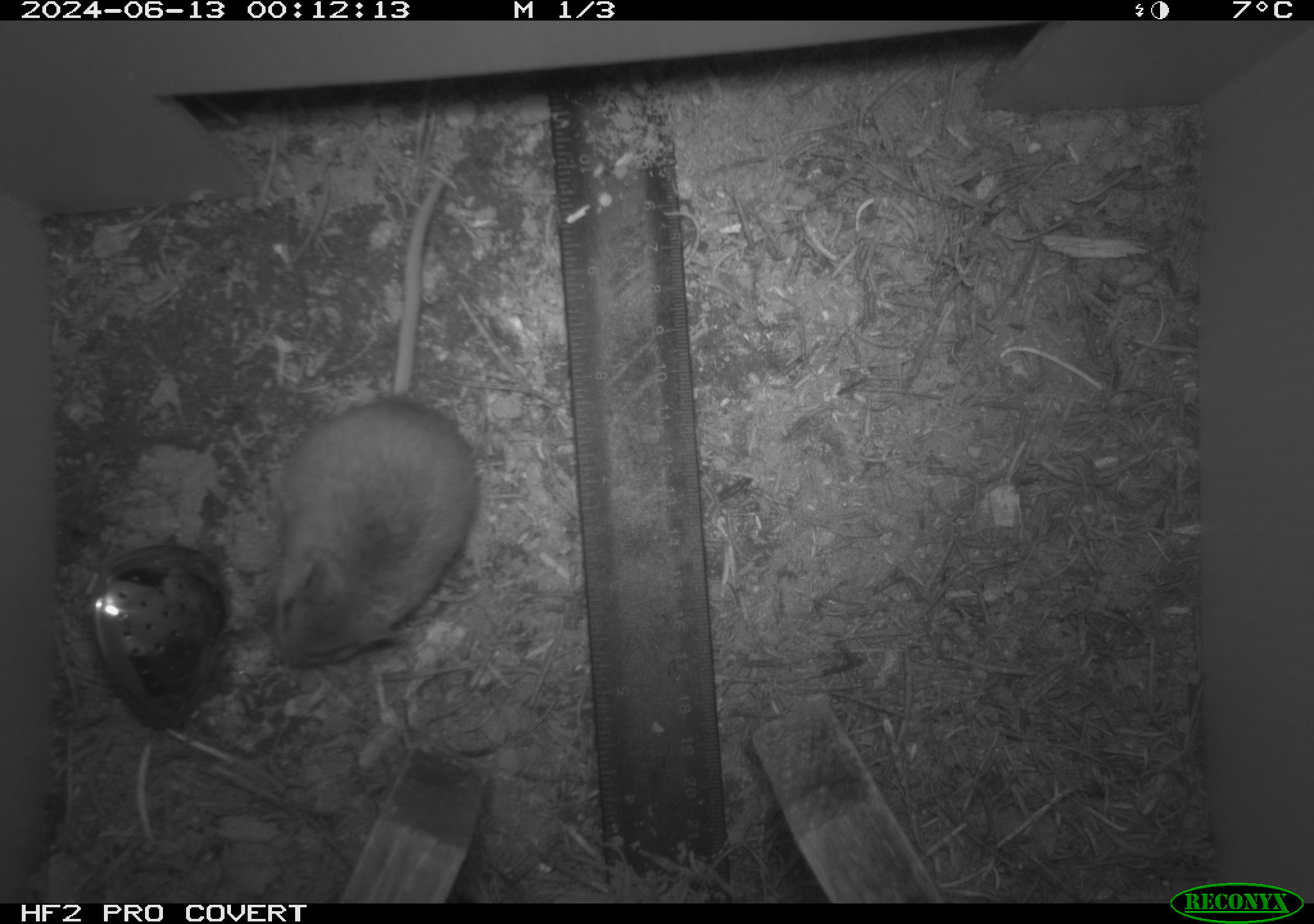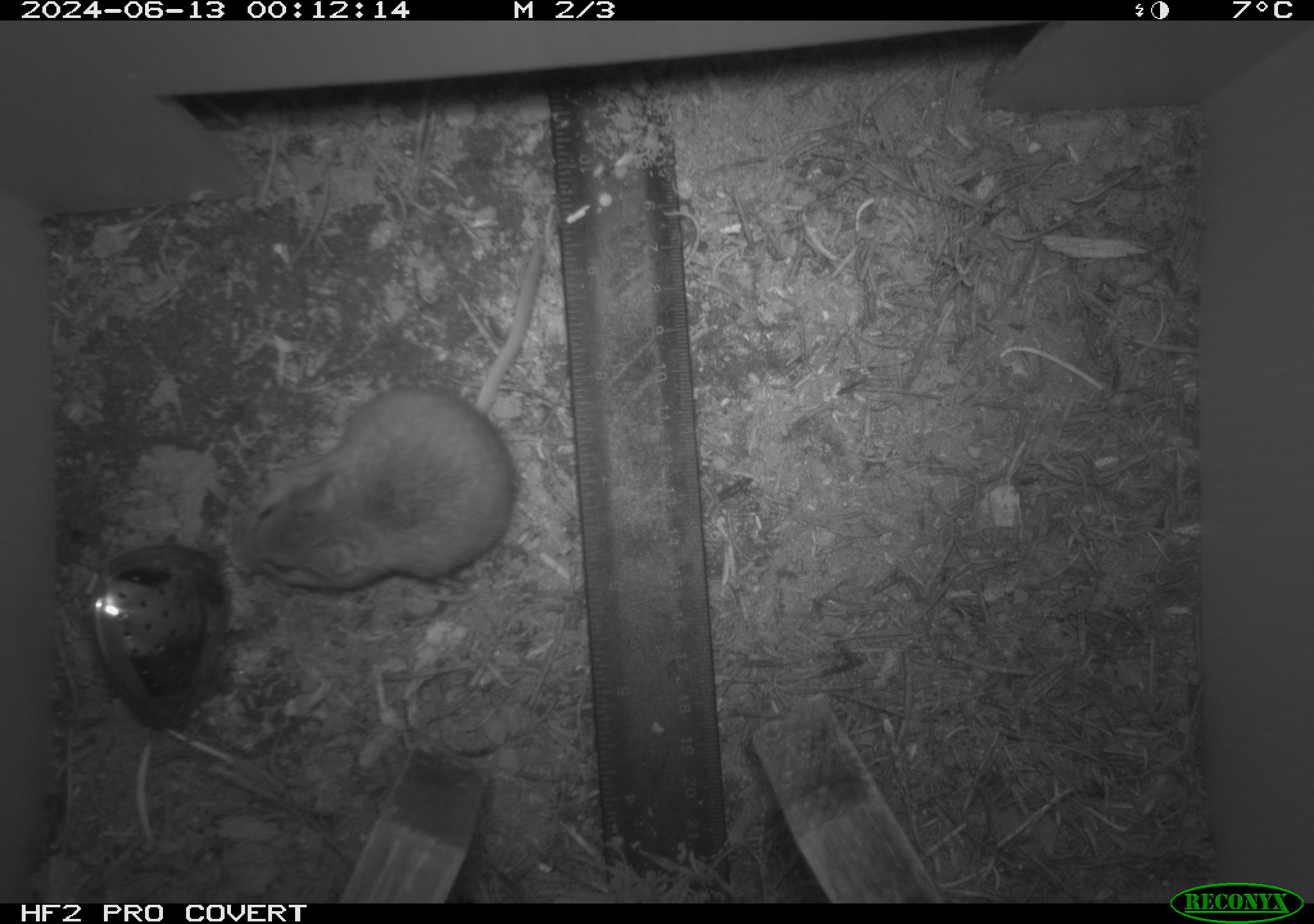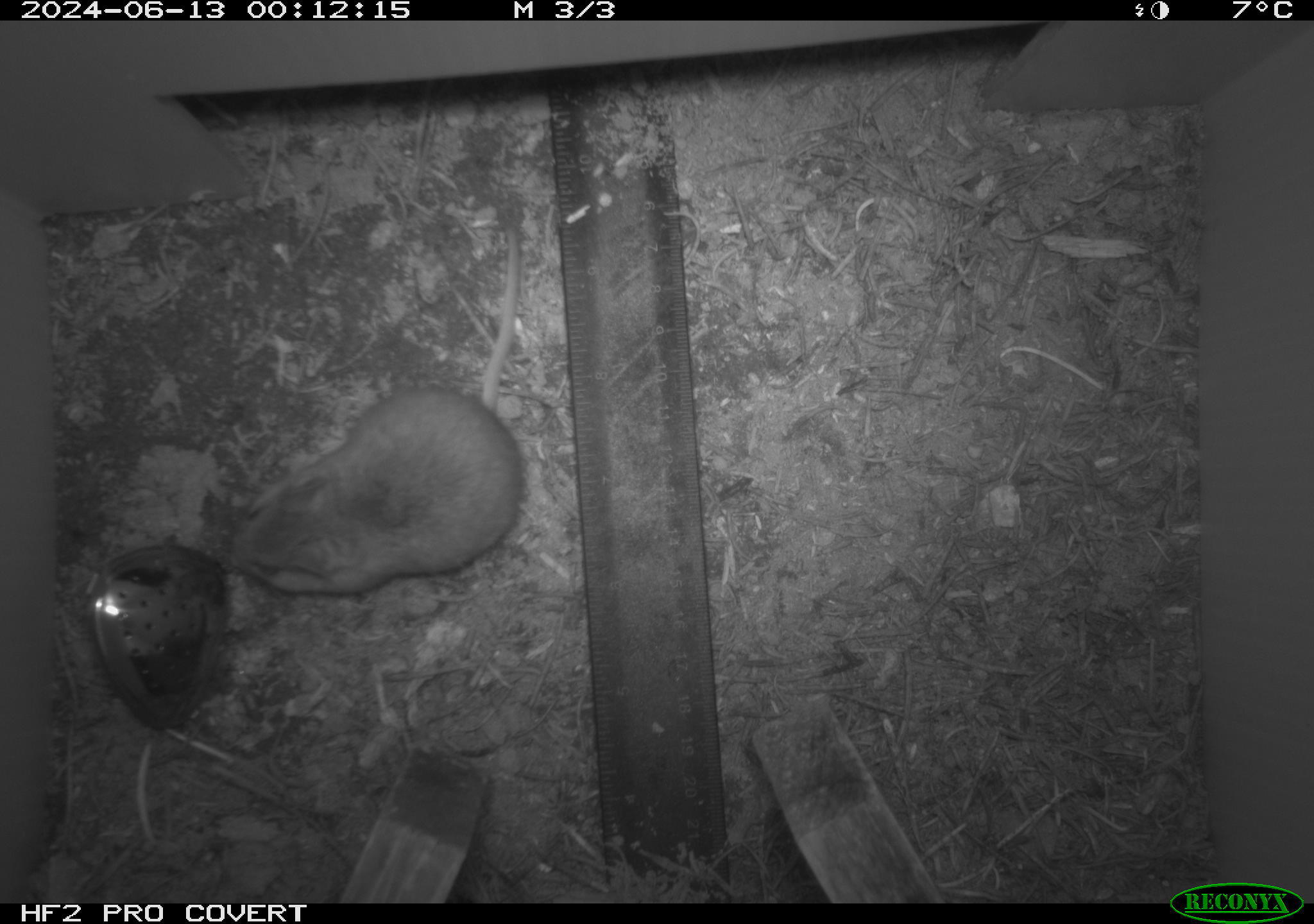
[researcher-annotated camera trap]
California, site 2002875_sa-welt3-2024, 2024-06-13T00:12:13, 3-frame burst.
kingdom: Animalia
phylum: Chordata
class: Mammalia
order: Rodentia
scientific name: Rodentia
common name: mouse species